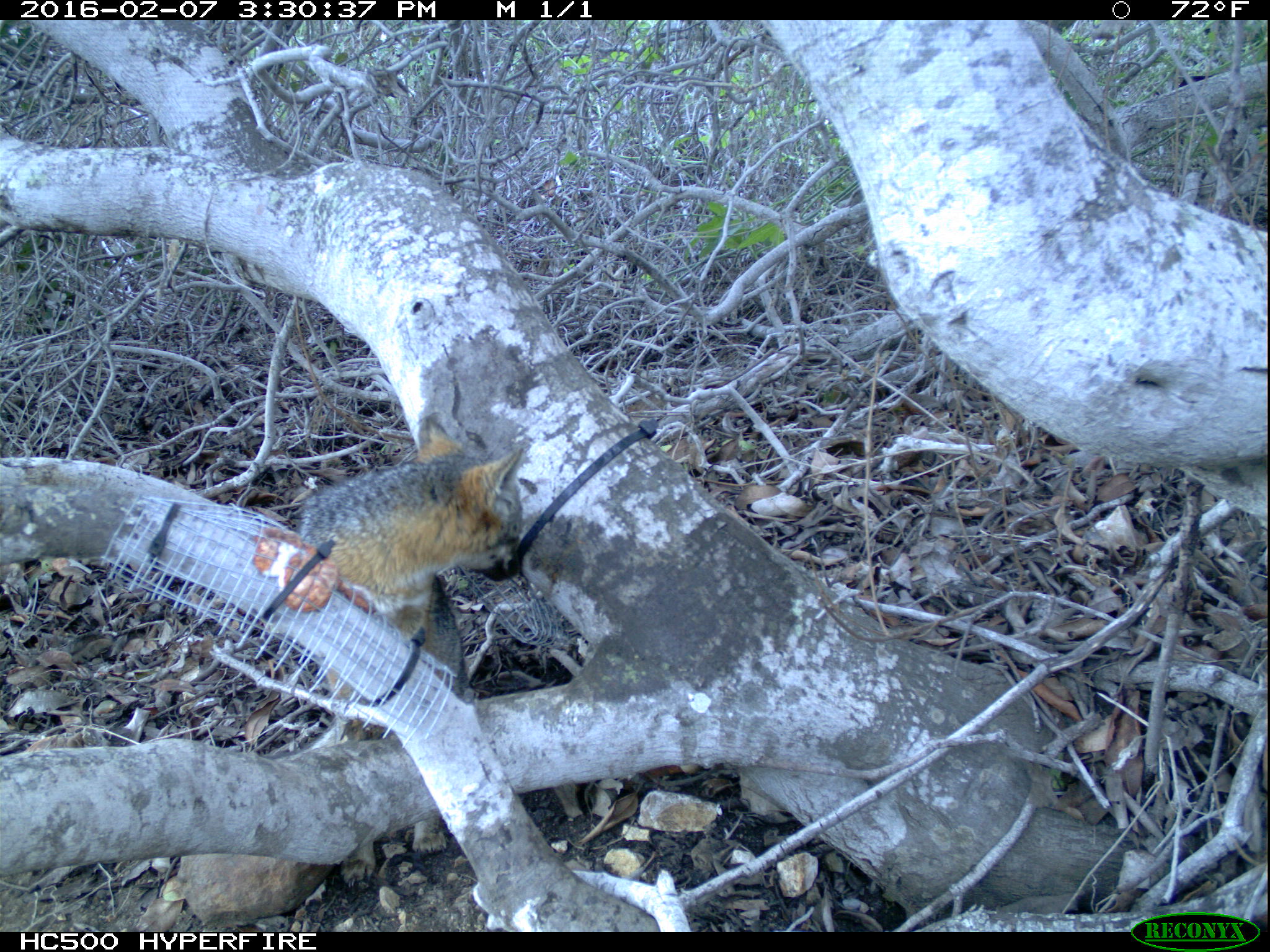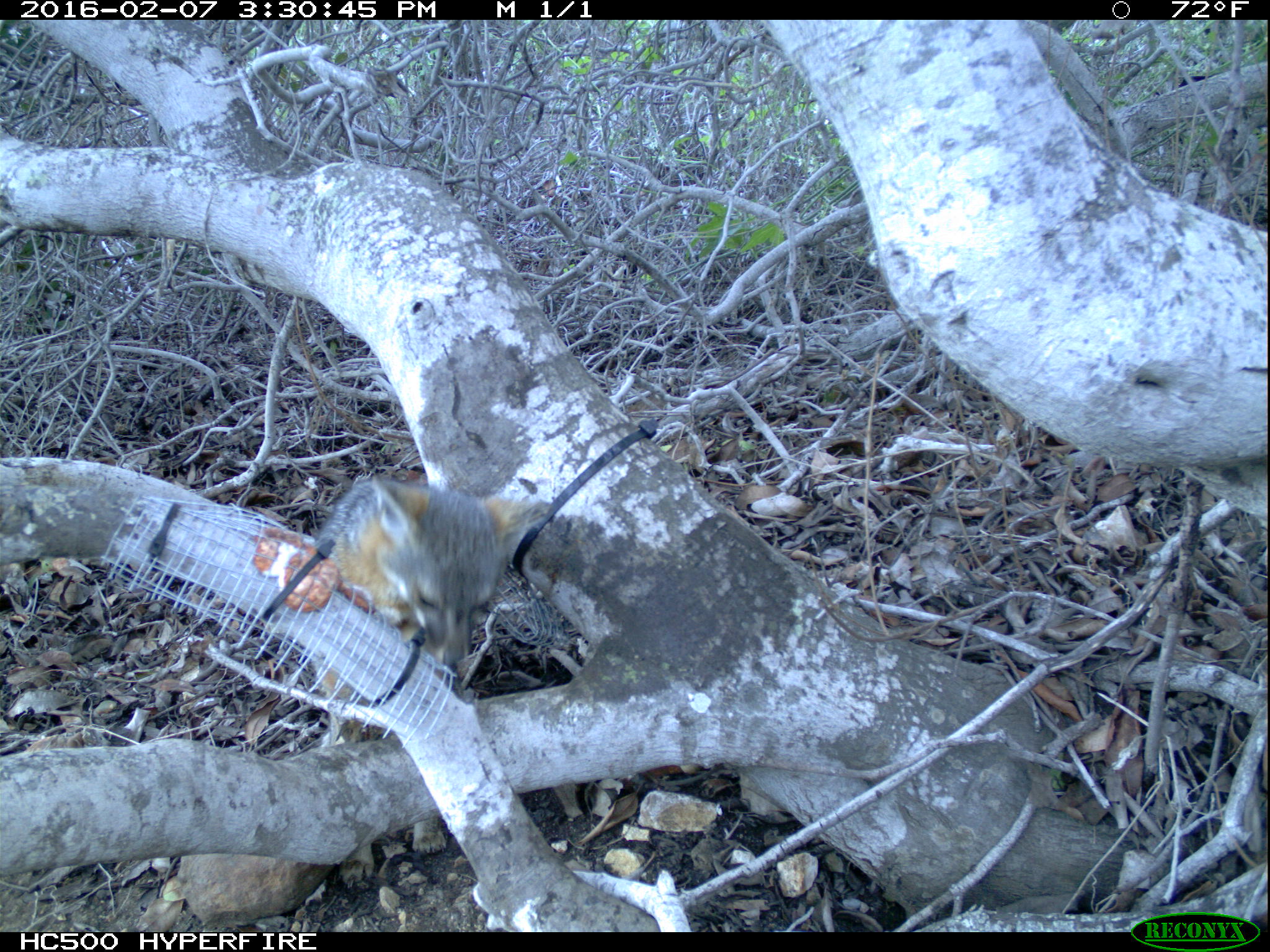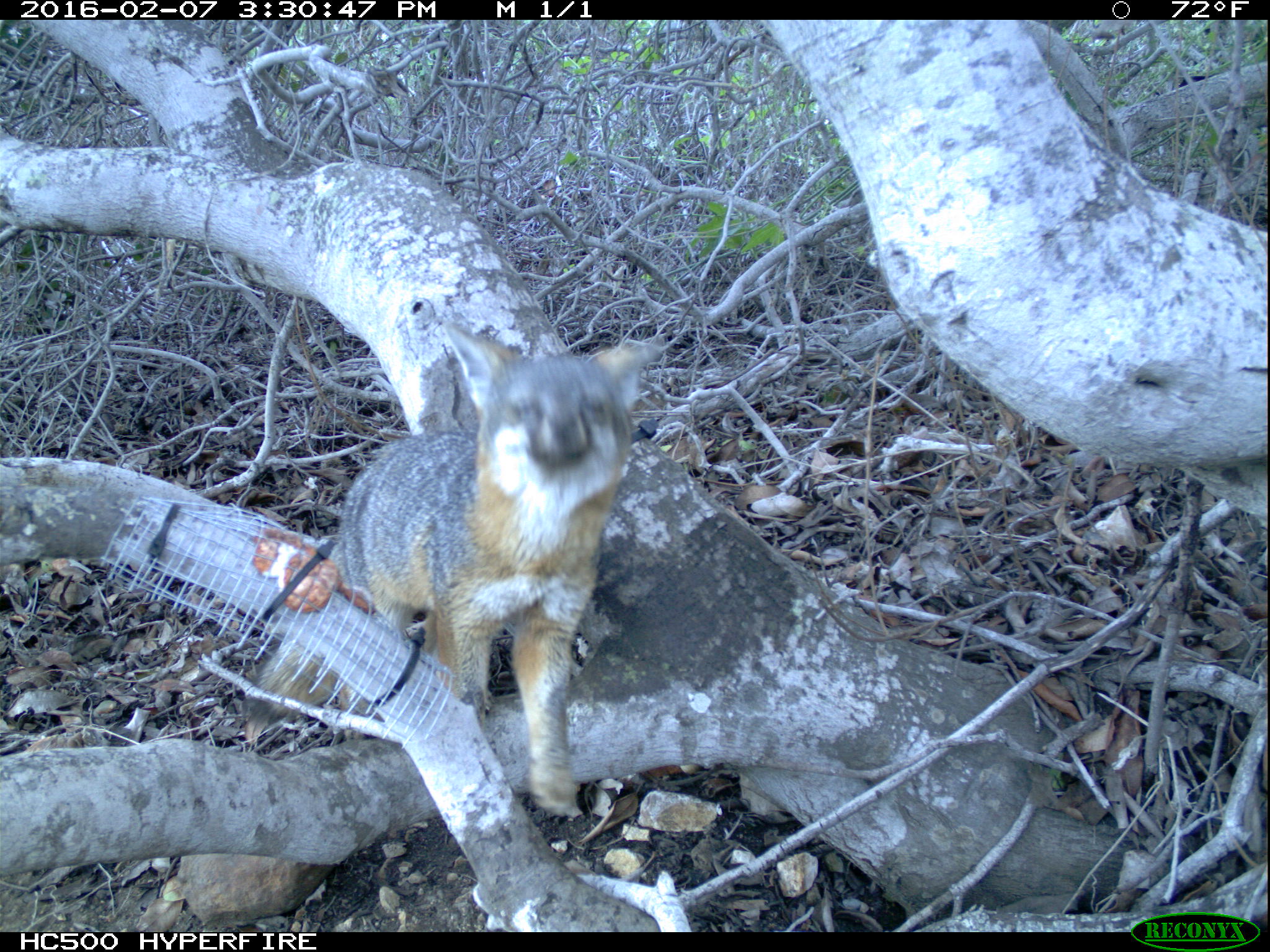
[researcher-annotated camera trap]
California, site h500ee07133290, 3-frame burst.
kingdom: Animalia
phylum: Chordata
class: Mammalia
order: Carnivora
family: Canidae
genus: Urocyon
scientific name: Urocyon littoralis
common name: island fox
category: fox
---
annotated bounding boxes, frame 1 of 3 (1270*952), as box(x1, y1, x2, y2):
fox: box(292, 412, 526, 887)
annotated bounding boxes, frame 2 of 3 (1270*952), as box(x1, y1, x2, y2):
fox: box(313, 474, 553, 884)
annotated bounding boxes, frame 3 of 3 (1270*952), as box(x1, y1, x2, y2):
fox: box(241, 323, 666, 819)